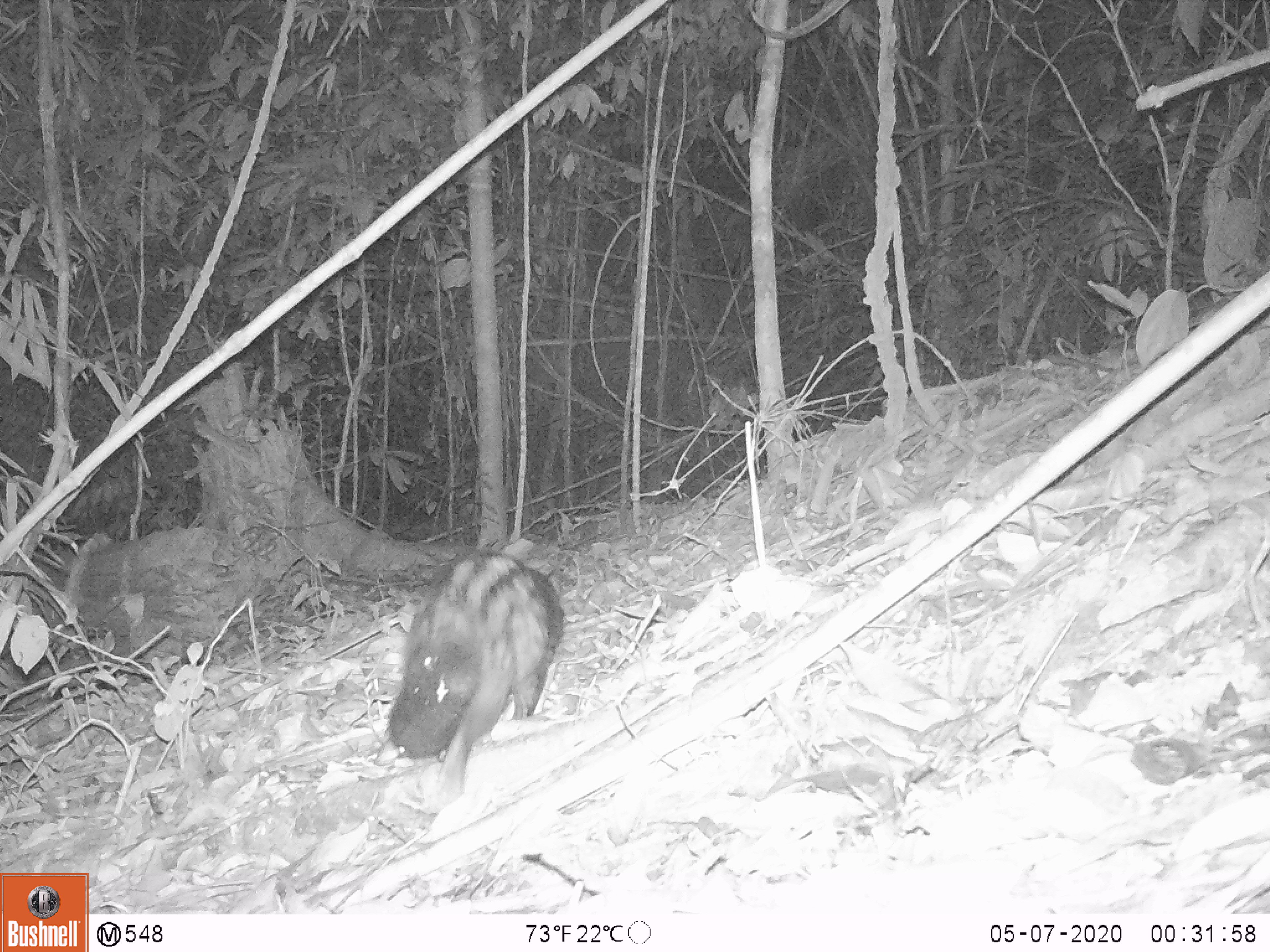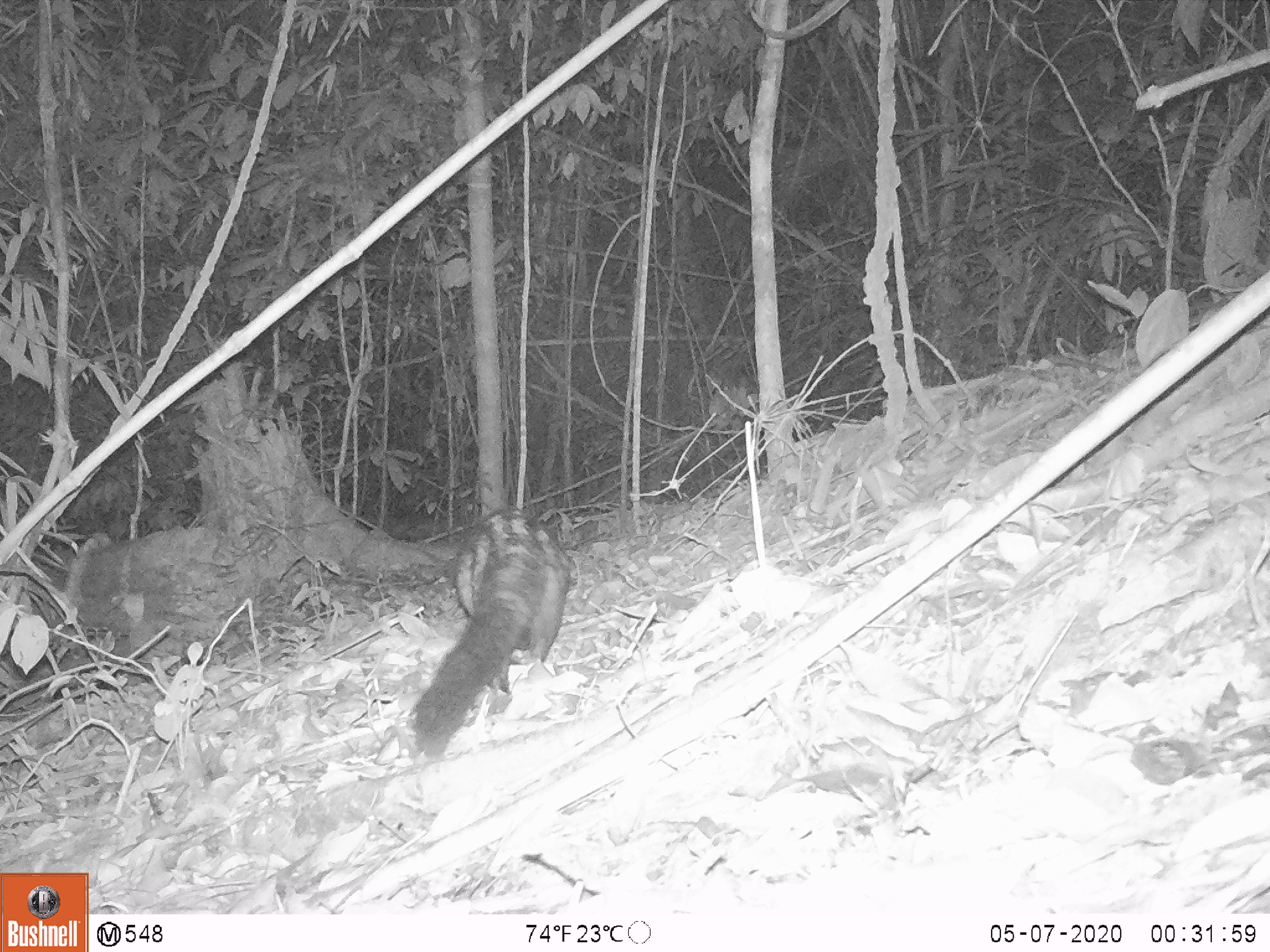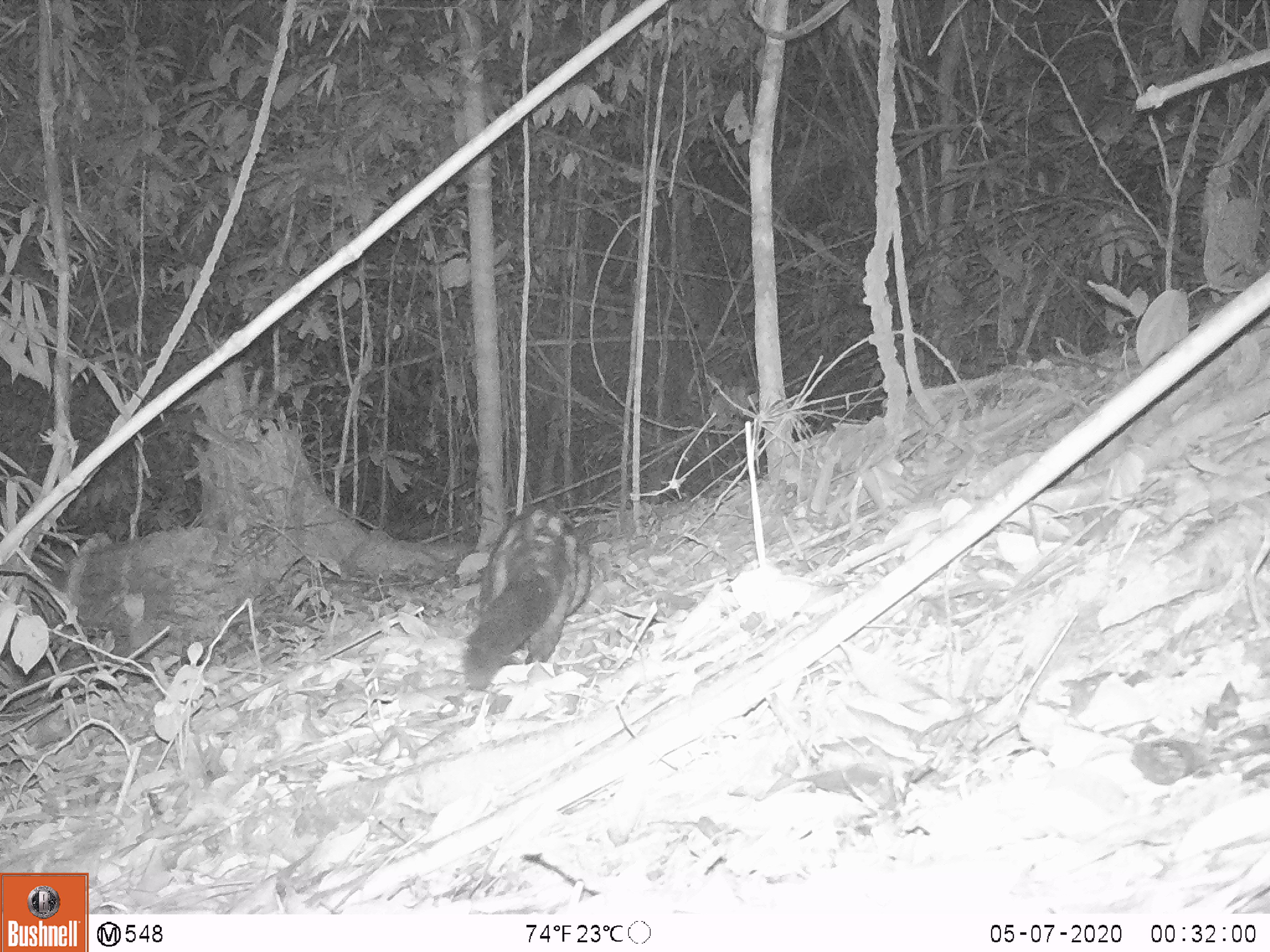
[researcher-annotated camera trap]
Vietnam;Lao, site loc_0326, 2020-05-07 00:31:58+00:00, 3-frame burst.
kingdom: Animalia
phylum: Chordata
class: Mammalia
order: Carnivora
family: Viverridae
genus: Paradoxurus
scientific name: Paradoxurus hermaphroditus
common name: common palm civet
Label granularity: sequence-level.